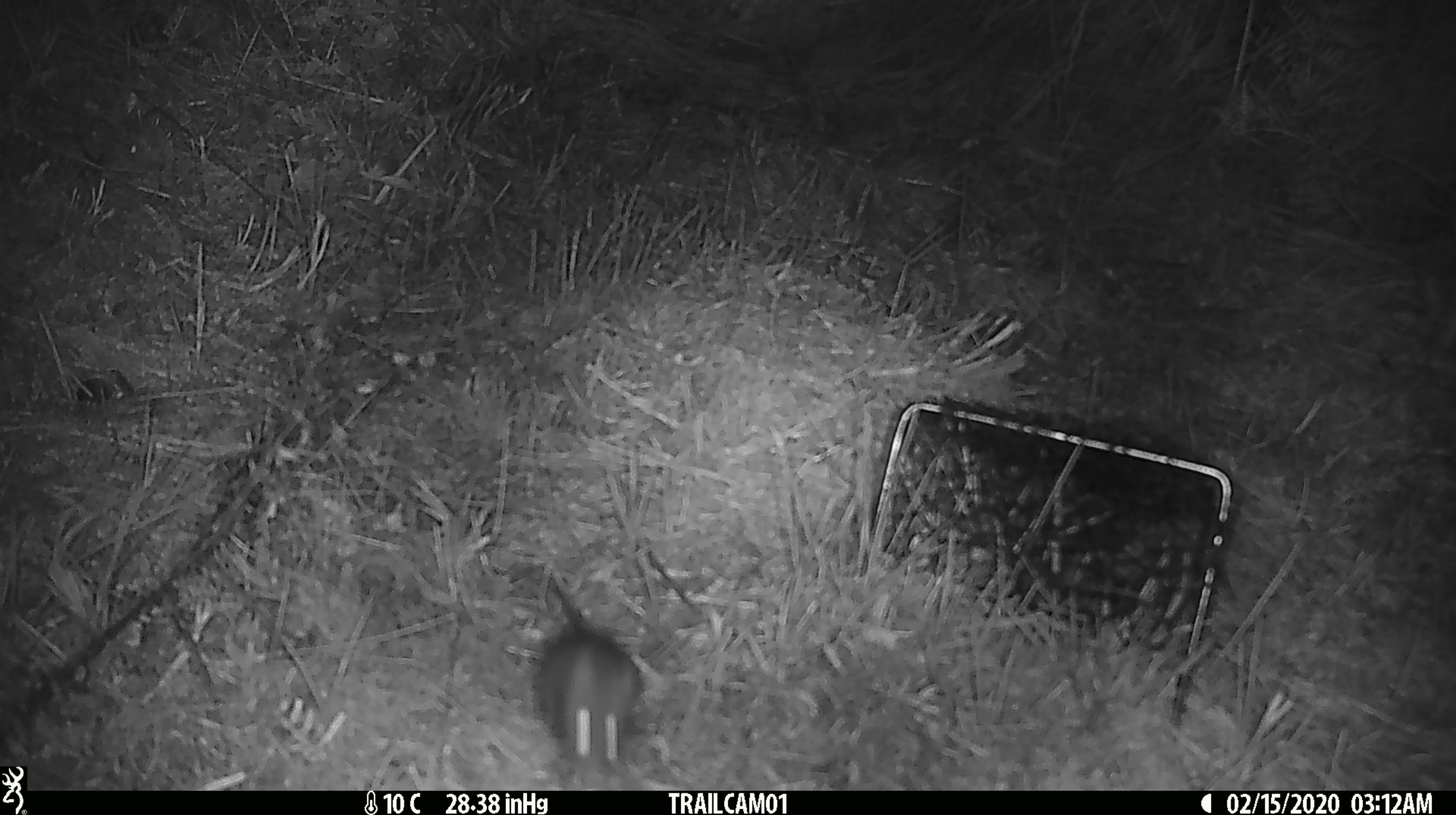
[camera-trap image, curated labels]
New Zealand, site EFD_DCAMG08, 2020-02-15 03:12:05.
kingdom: Animalia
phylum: Chordata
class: Mammalia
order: Rodentia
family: Muridae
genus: Mus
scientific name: Mus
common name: mouse